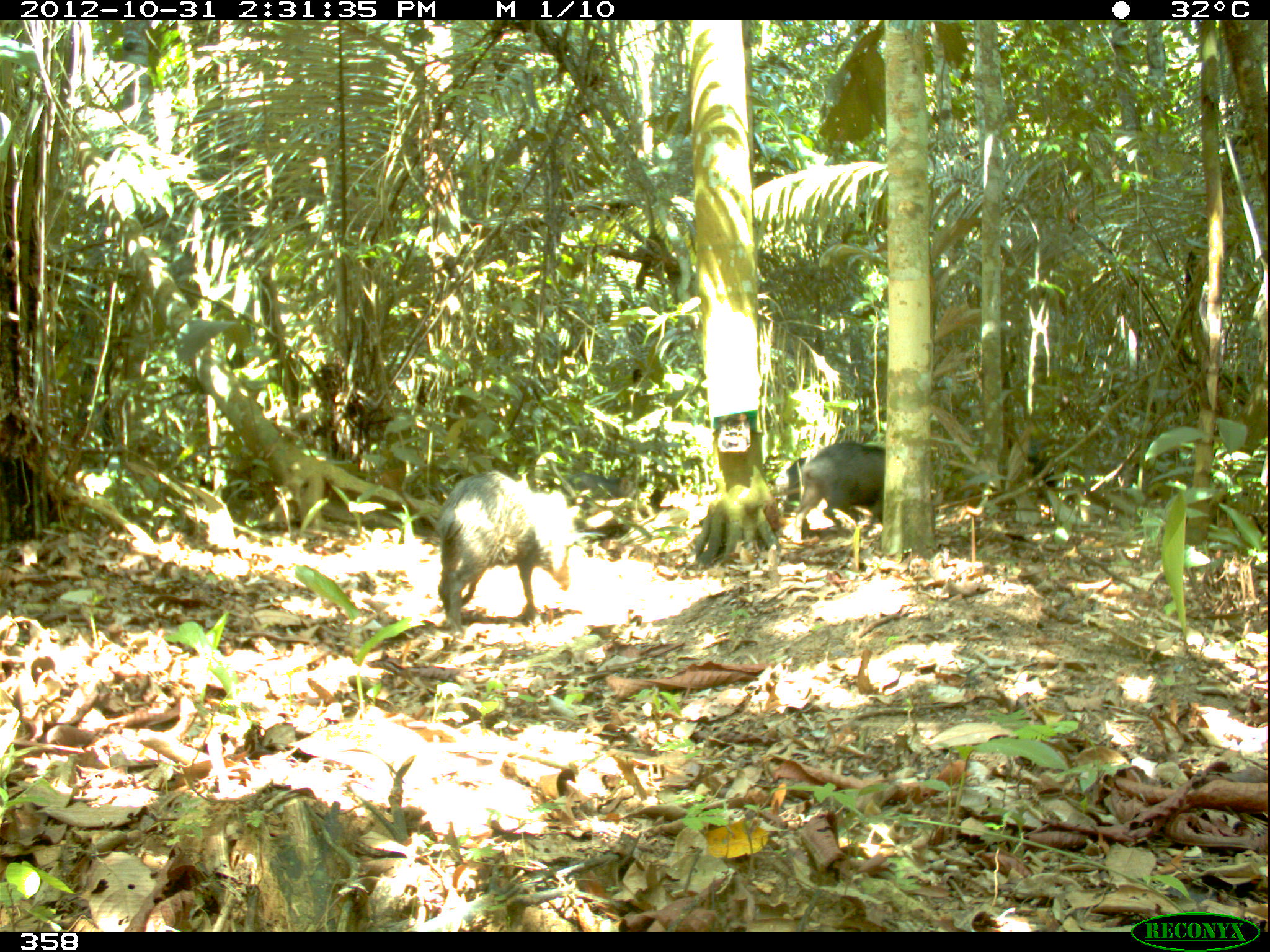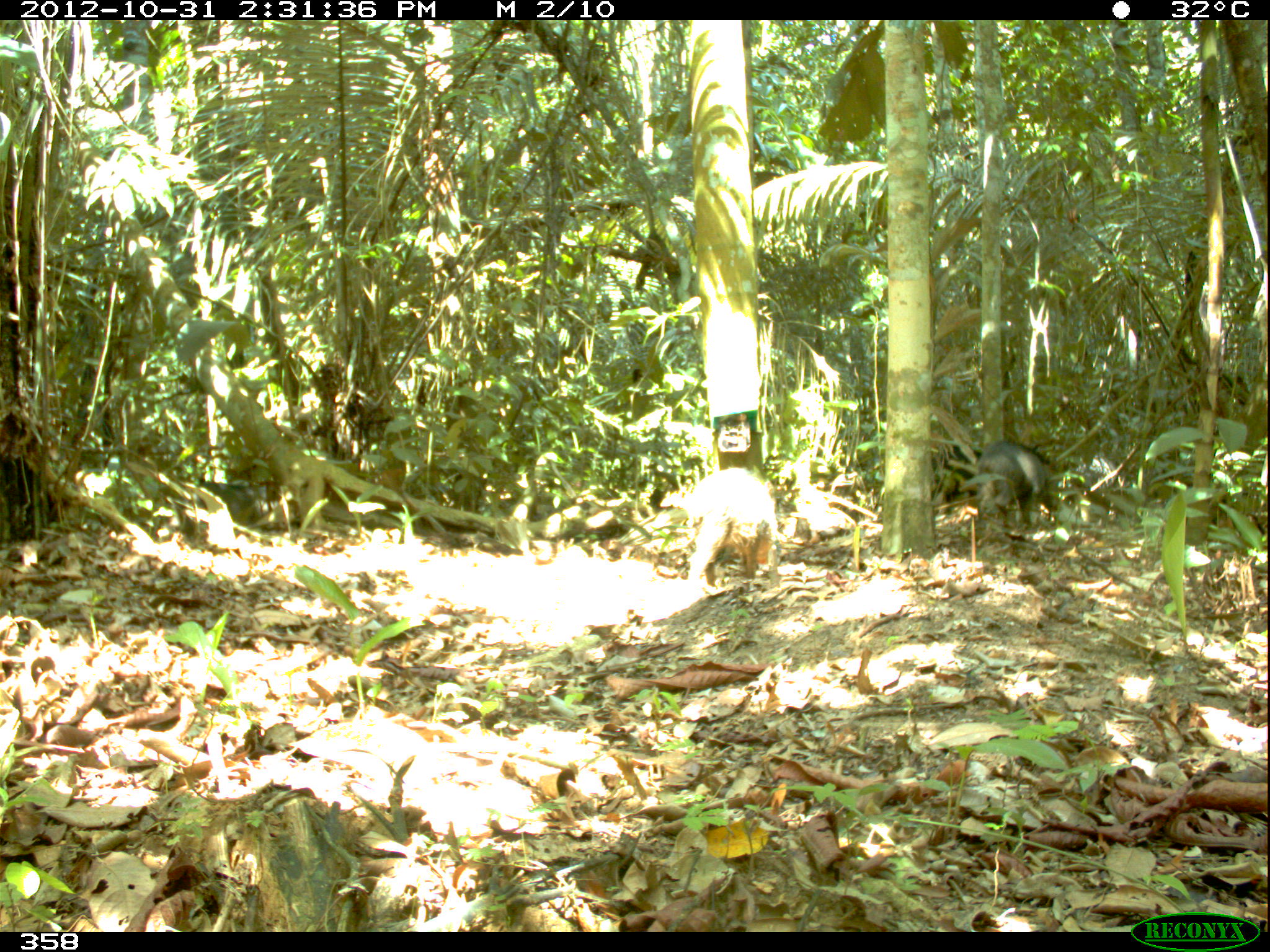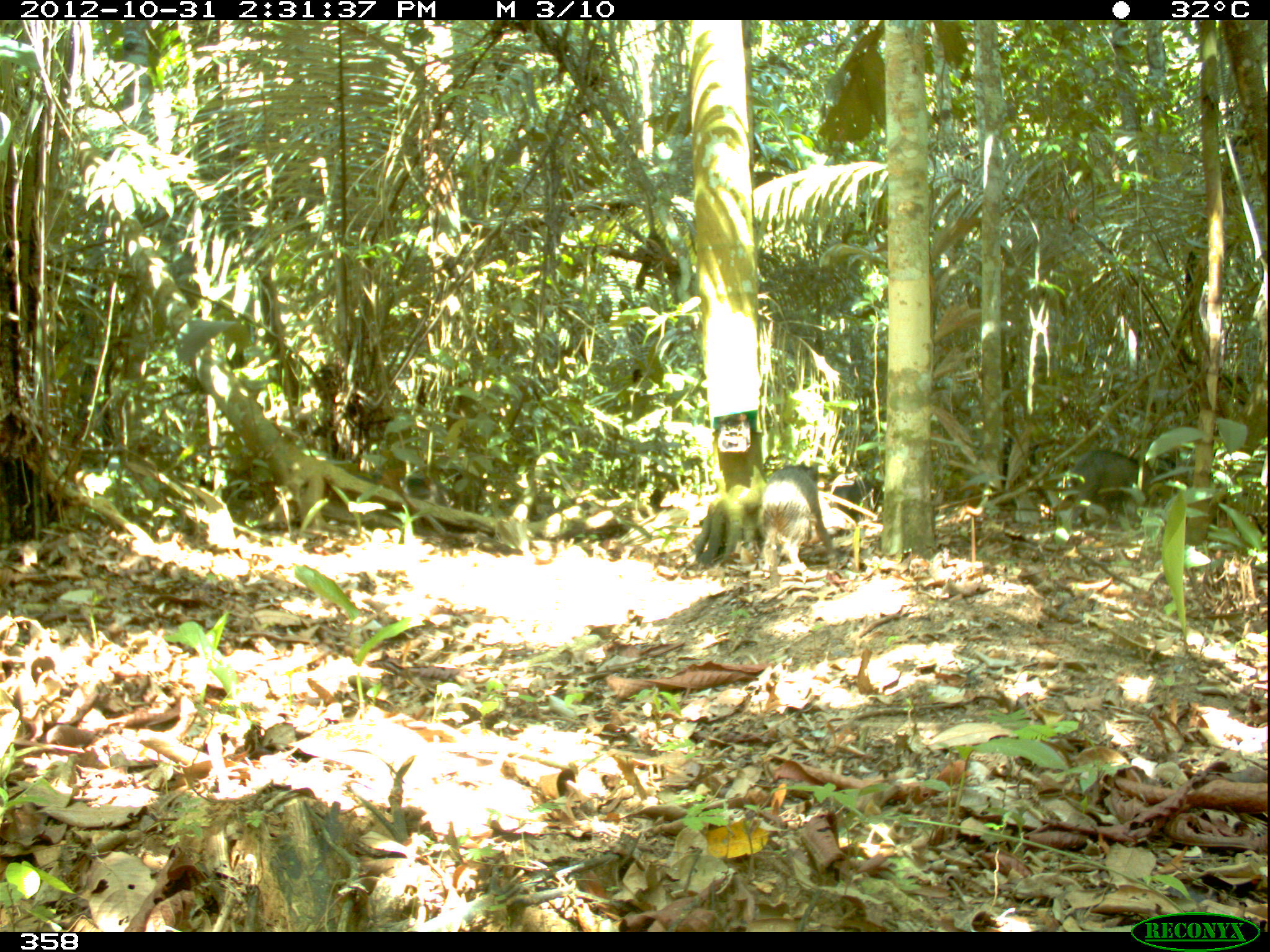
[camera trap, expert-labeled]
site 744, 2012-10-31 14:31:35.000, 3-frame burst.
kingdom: Animalia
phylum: Chordata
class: Mammalia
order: Artiodactyla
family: Tayassuidae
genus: Tayassu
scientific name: Tayassu pecari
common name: white-lipped peccary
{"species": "Tayassu pecari (white-lipped peccary)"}